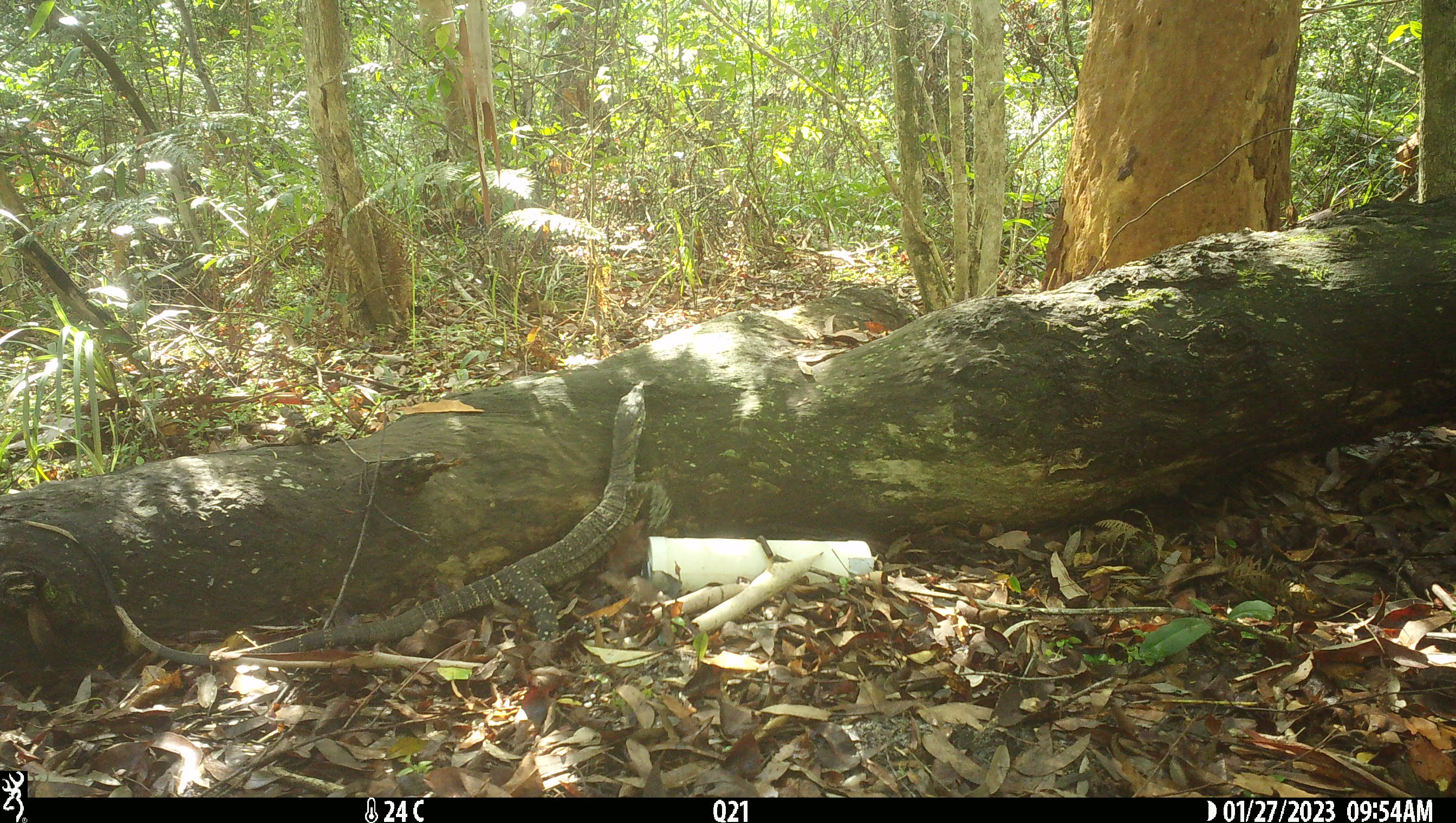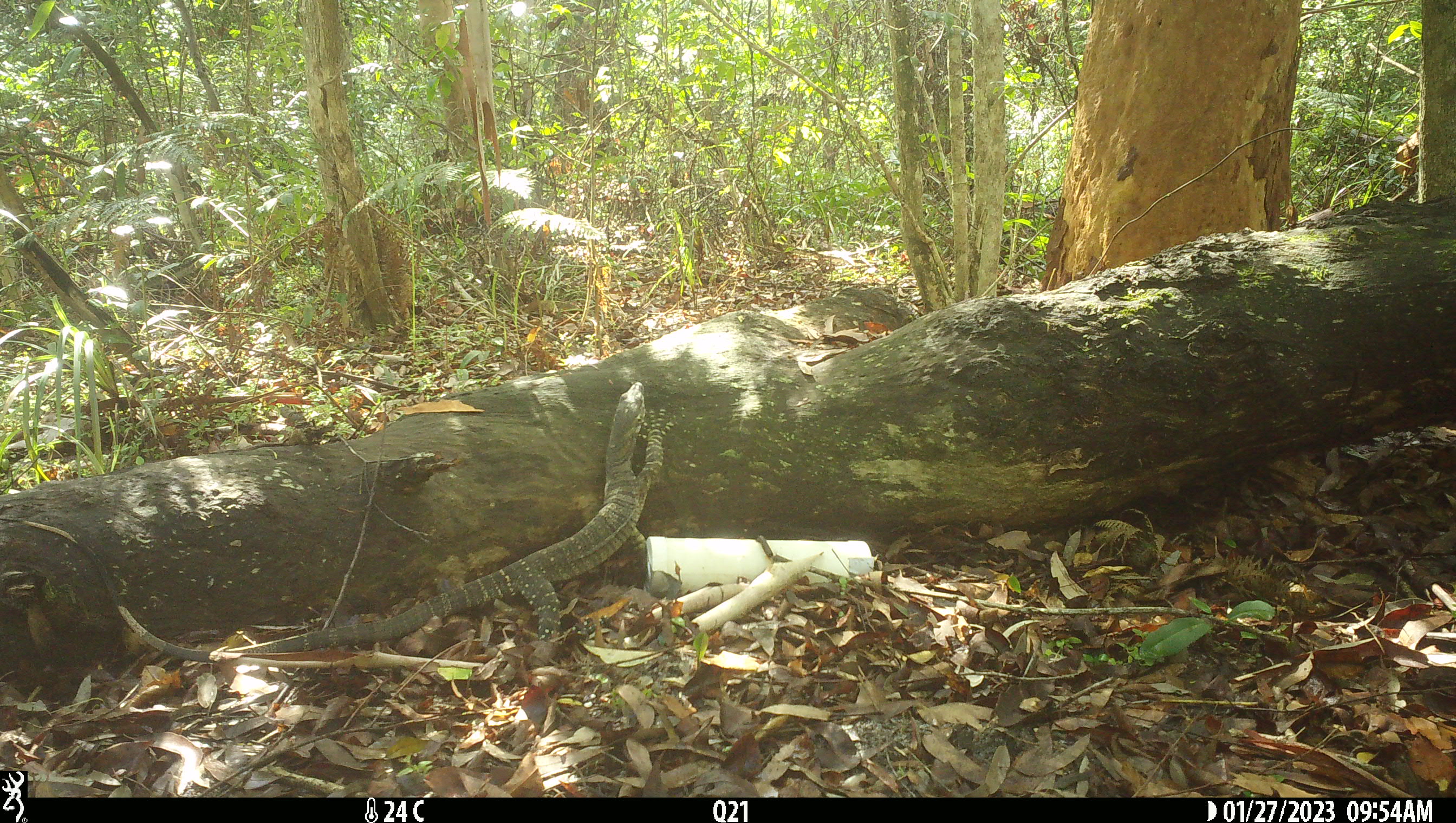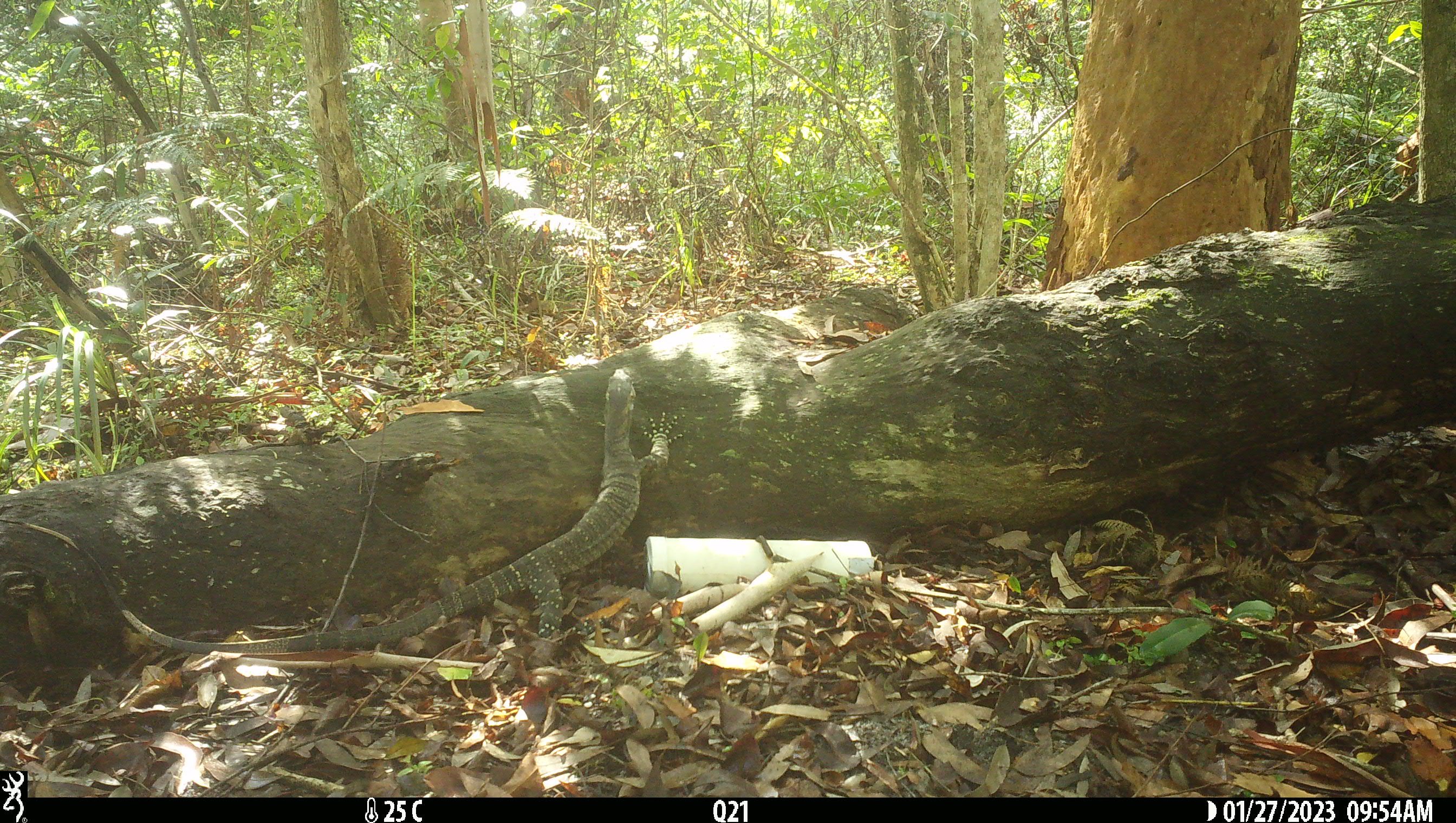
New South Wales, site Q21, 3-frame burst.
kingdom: Animalia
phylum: Chordata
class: Reptilia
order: Squamata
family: Varanidae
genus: Varanus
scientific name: Varanus varius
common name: lace monitor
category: goanna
Goanna (lace monitor) (Varanus varius).